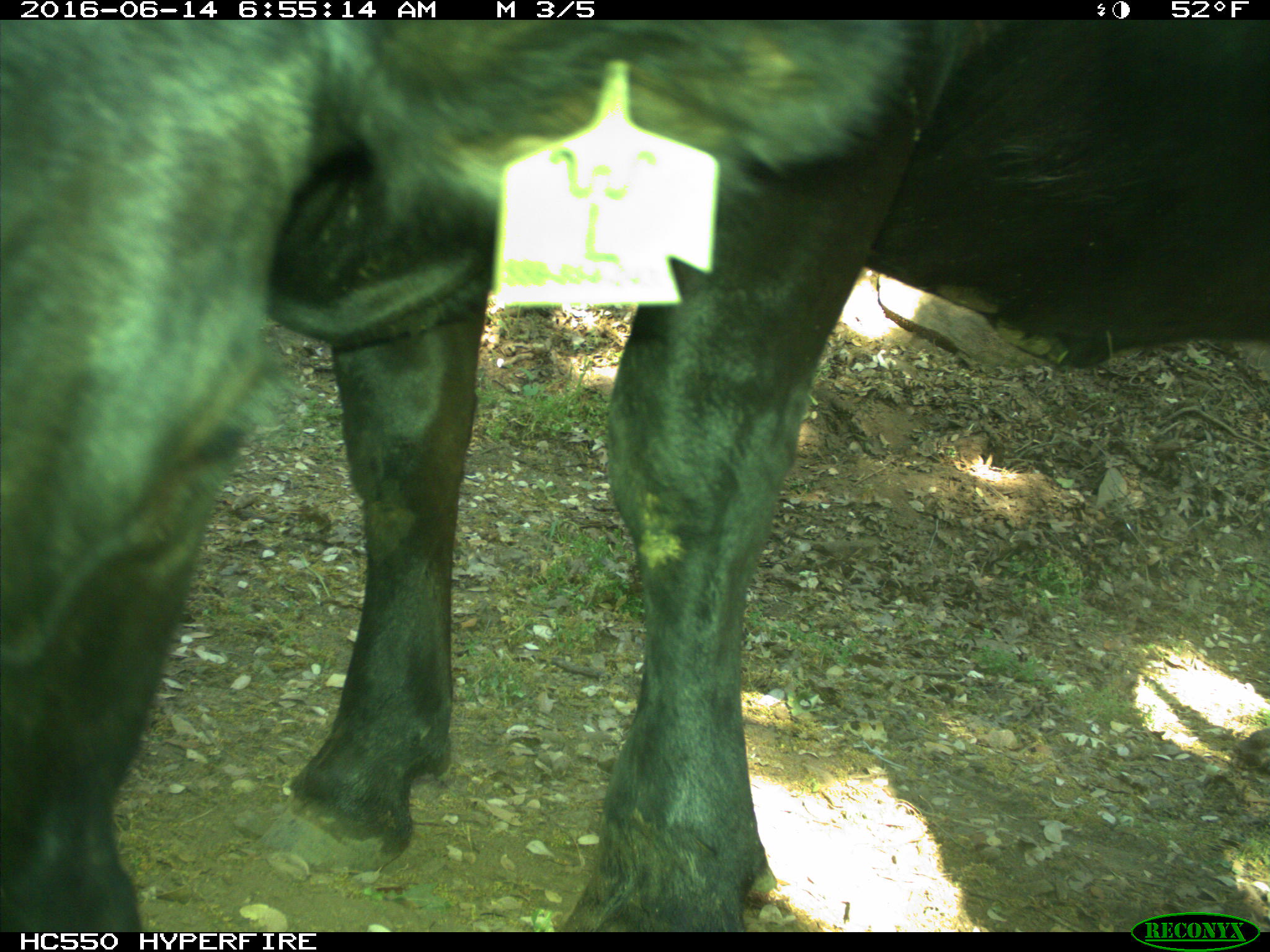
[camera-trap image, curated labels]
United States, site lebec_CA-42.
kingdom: Animalia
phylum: Chordata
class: Mammalia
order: Artiodactyla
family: Bovidae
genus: Bos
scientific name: Bos taurus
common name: domestic cow